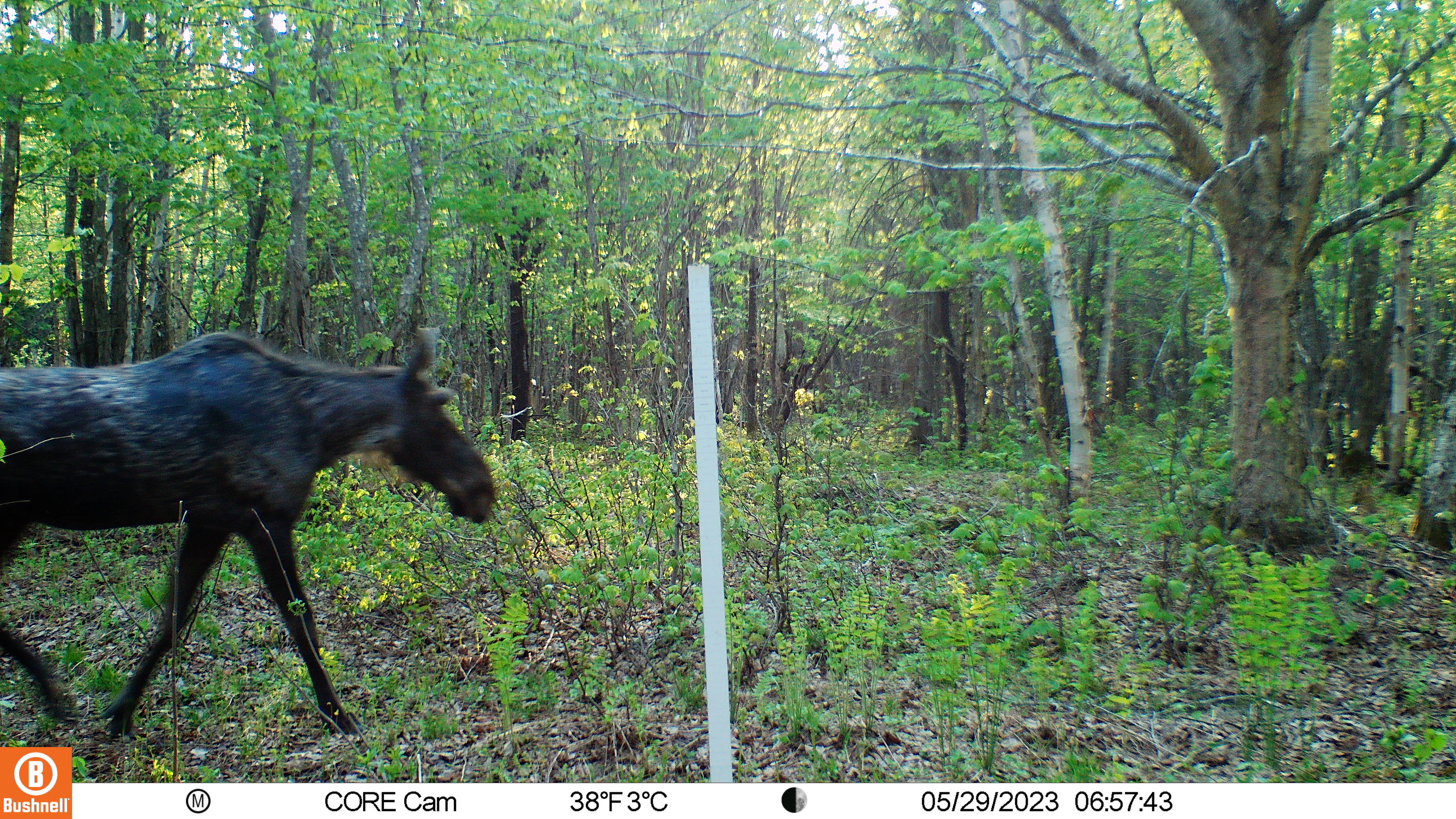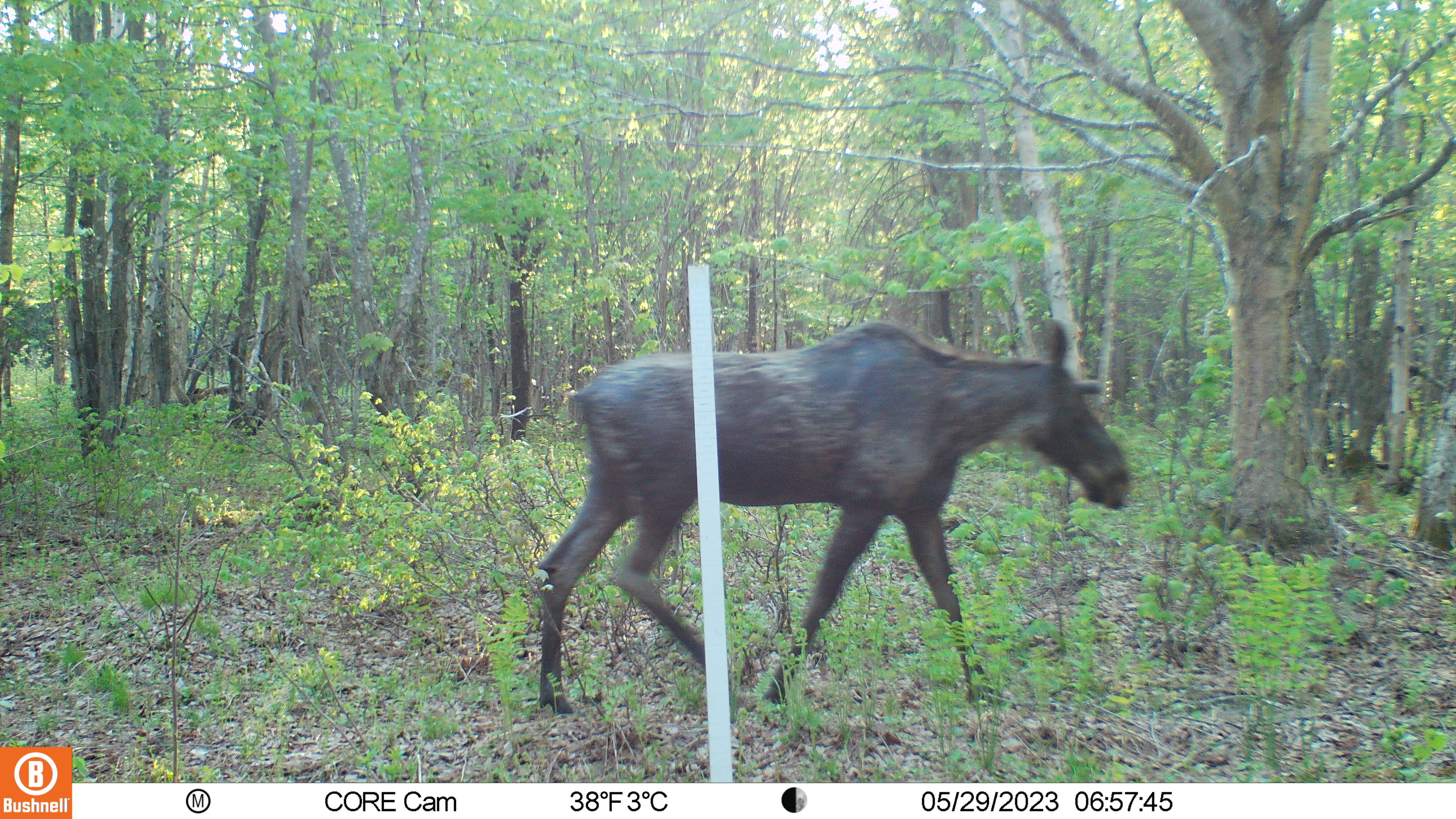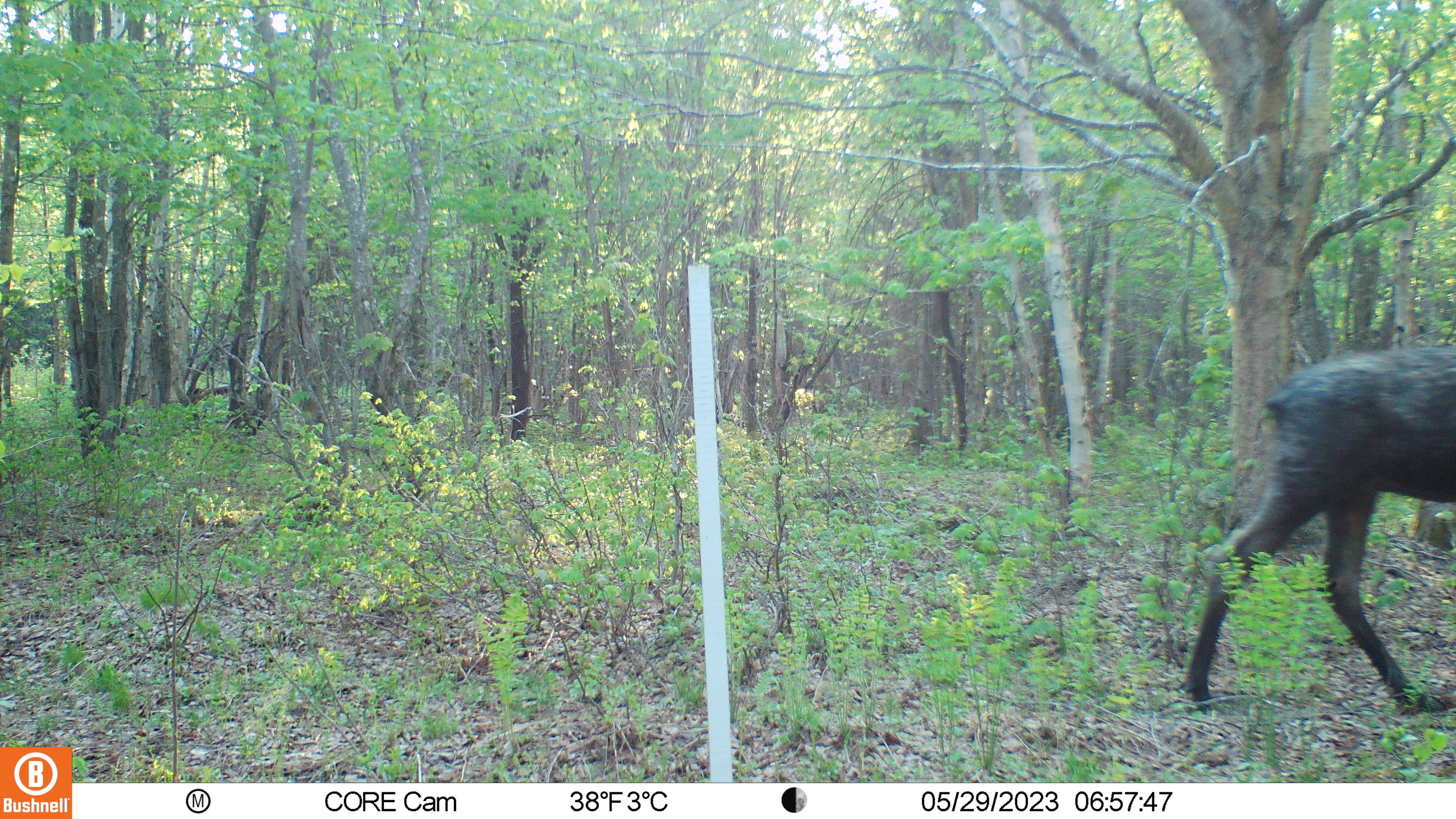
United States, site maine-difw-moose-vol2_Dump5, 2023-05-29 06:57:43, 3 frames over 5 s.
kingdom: Animalia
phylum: Chordata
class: Mammalia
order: Artiodactyla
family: Cervidae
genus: Alces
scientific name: Alces alces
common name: moose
Moose (Alces alces).